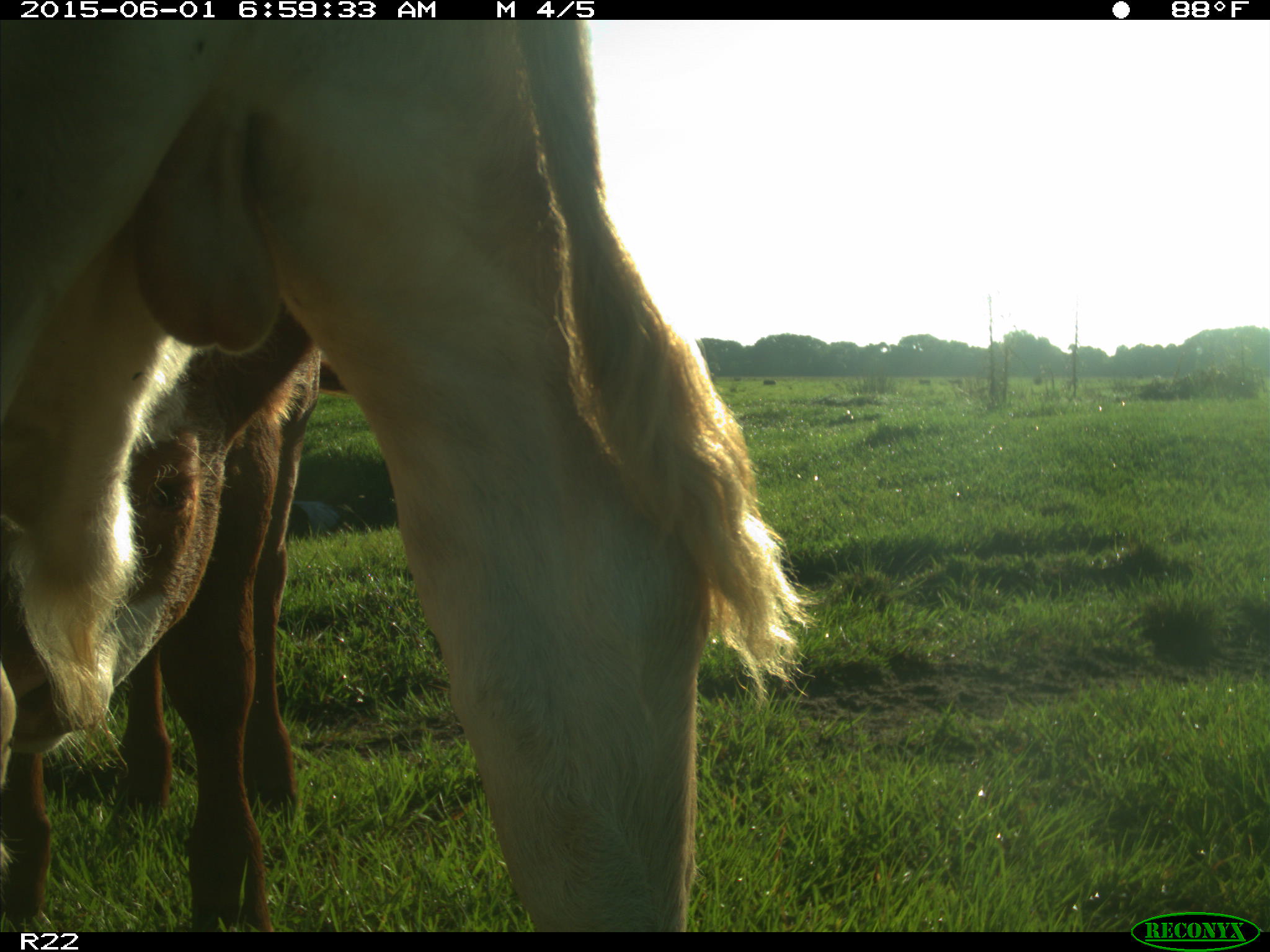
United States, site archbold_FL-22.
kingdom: Animalia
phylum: Chordata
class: Mammalia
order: Artiodactyla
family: Bovidae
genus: Bos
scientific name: Bos taurus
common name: domestic cow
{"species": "Bos taurus (domestic cow)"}